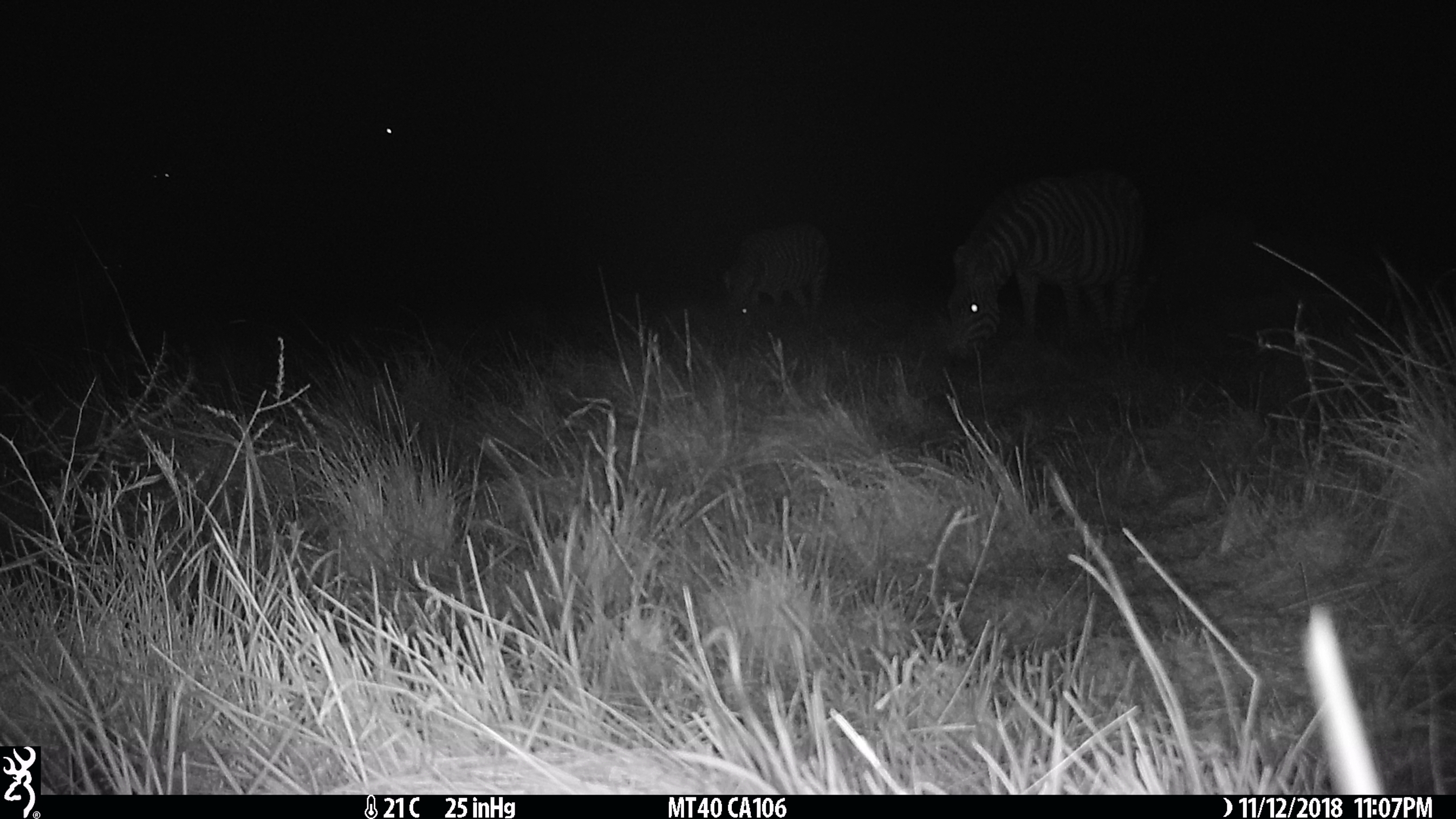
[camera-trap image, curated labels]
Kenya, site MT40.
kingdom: Animalia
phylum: Chordata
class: Mammalia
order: Perissodactyla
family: Equidae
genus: Equus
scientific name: Equus quagga burchellii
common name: burchell's zebra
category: zebra